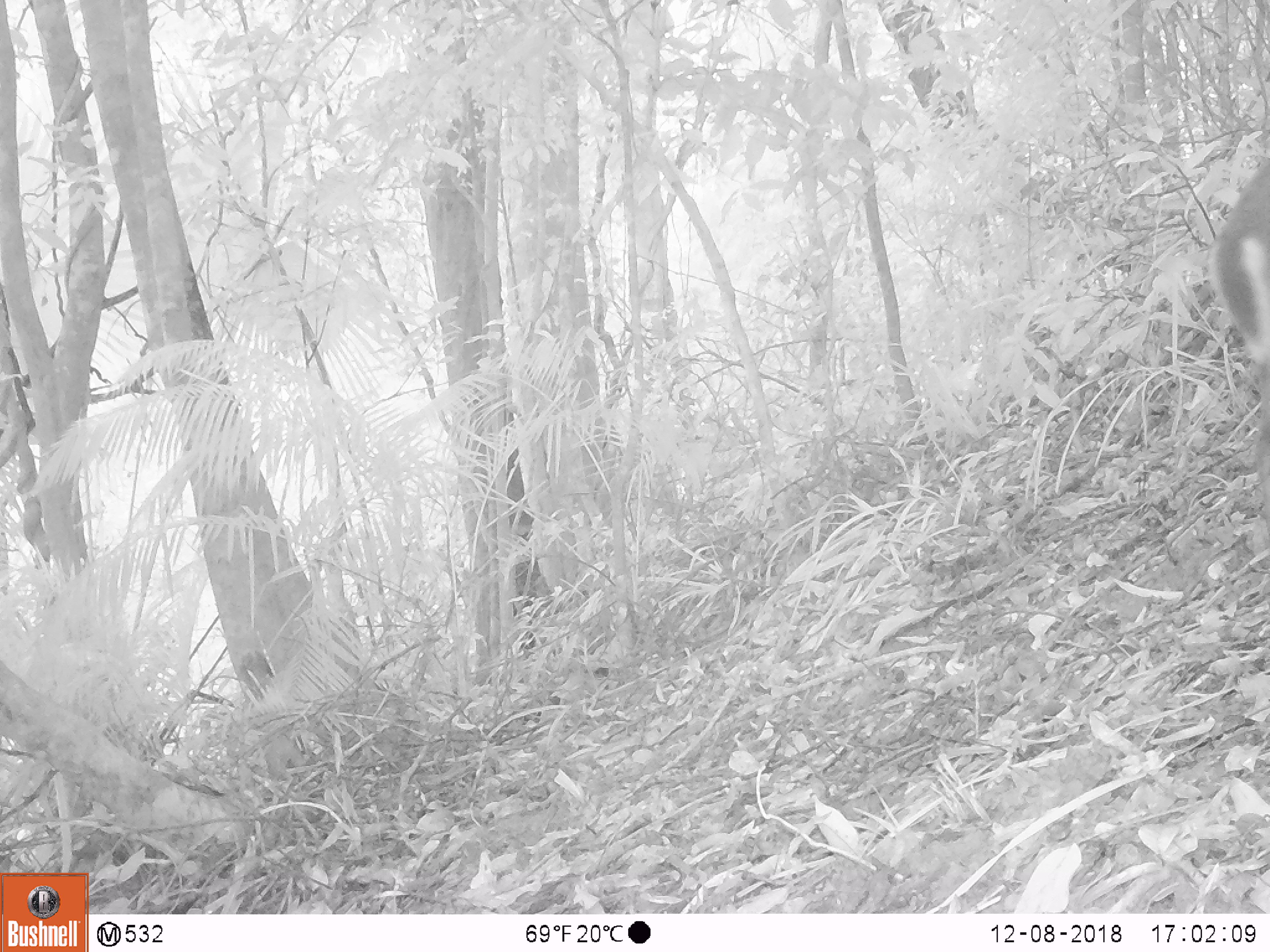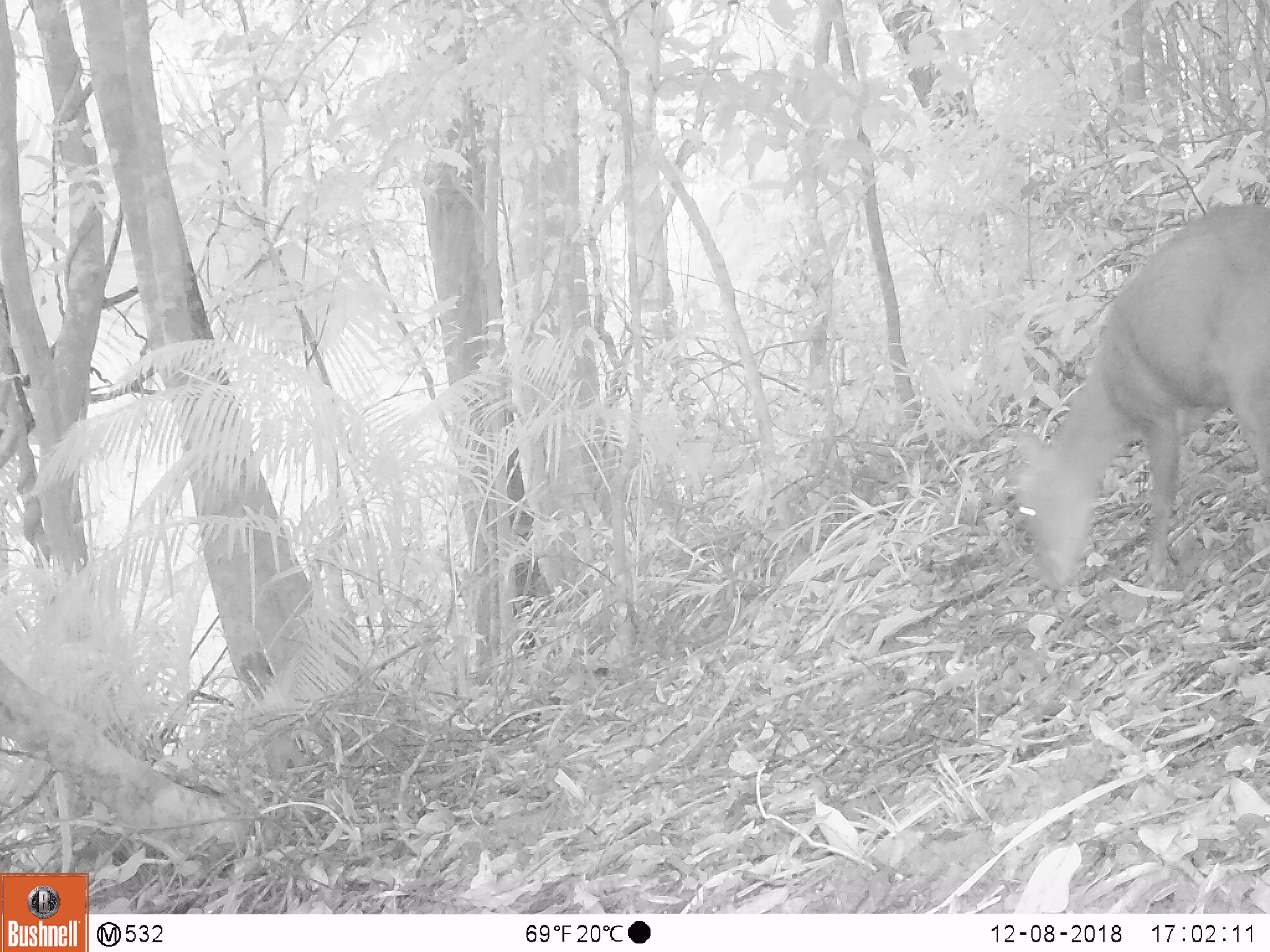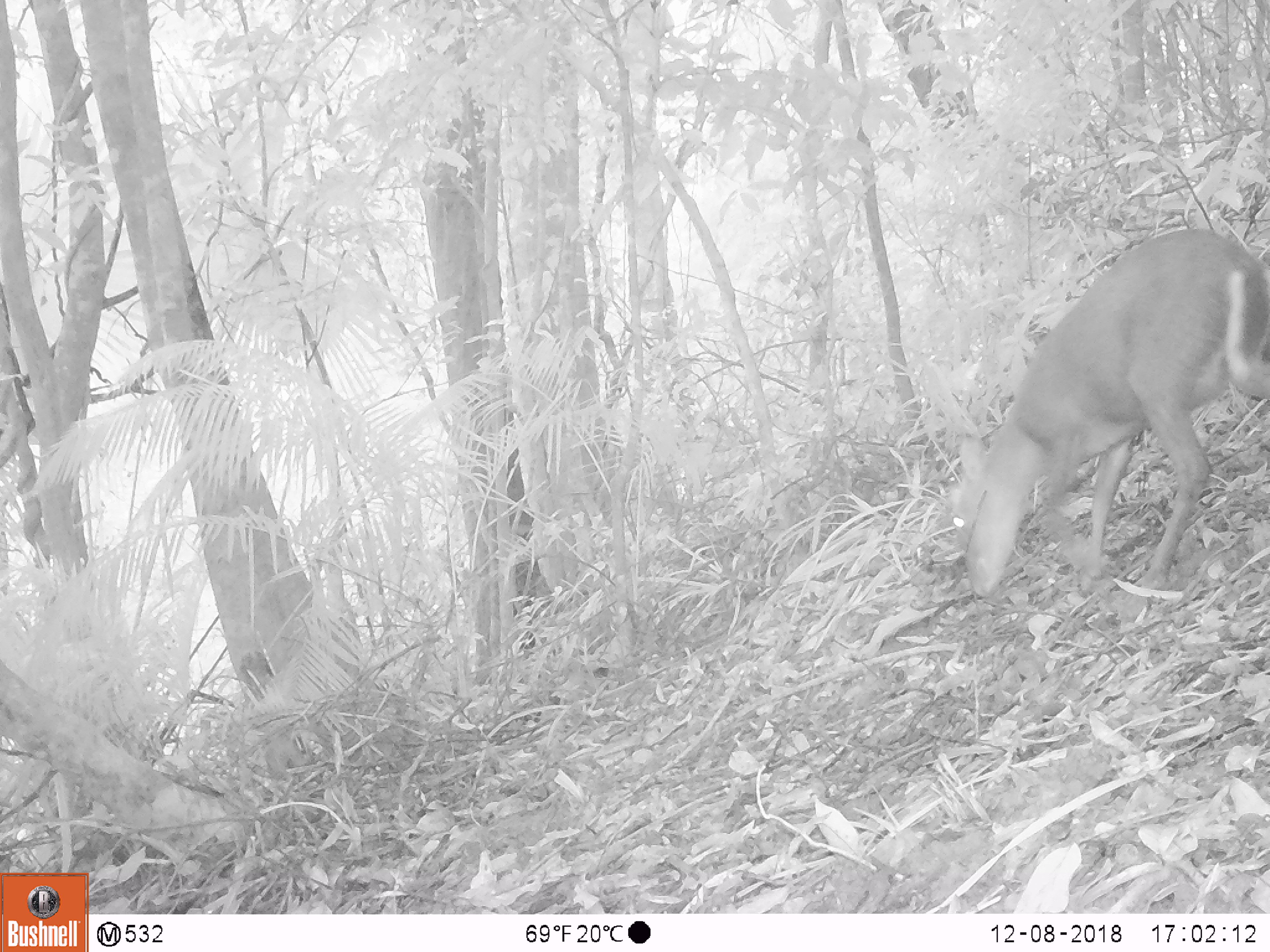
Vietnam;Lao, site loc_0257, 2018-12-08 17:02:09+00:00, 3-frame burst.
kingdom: Animalia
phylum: Chordata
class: Mammalia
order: Artiodactyla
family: Cervidae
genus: Muntiacus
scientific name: Muntiacus rooseveltorum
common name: roosevelt's muntjac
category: roosevelts muntjac group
Roosevelts muntjac group (roosevelt's muntjac) (Muntiacus rooseveltorum). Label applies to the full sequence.